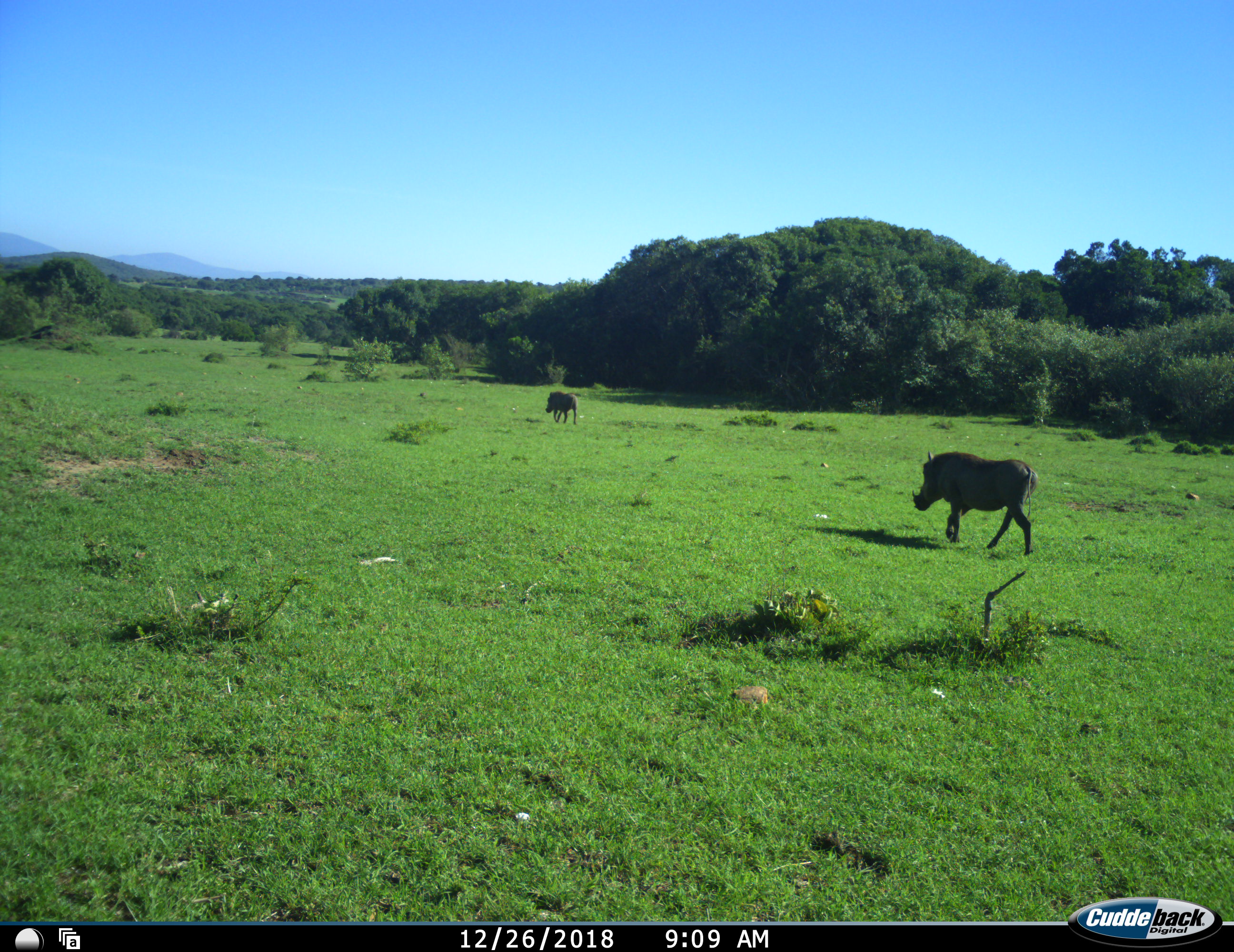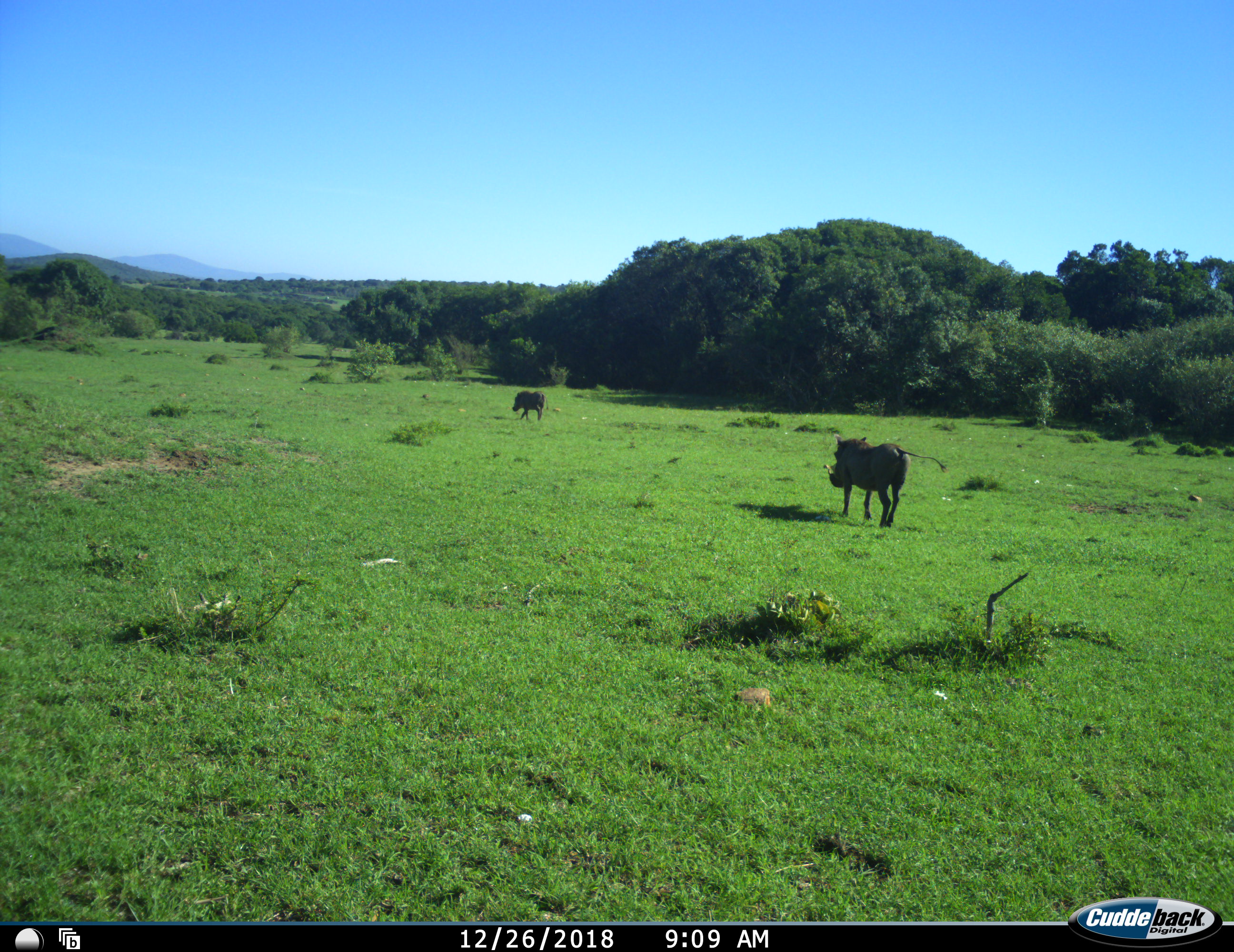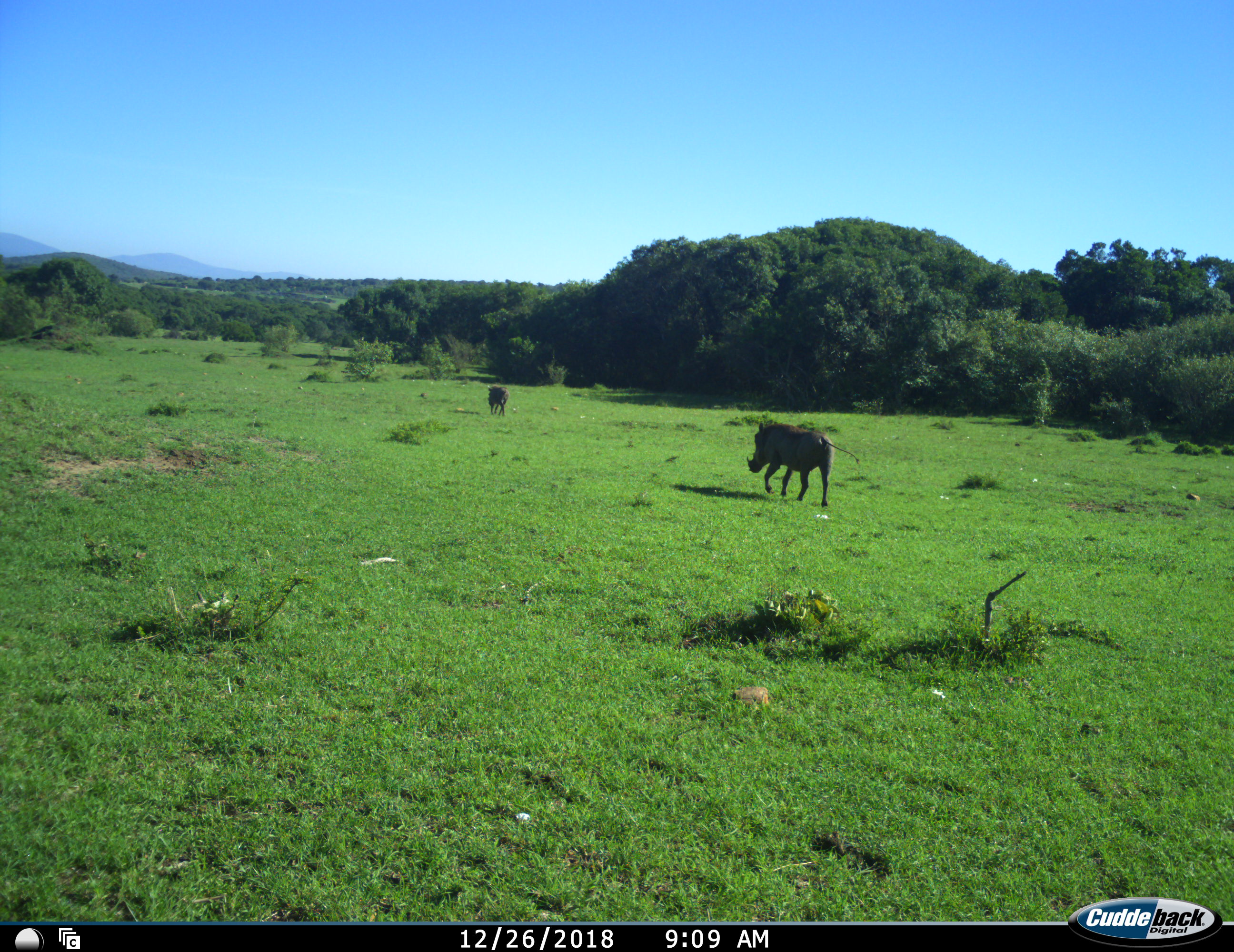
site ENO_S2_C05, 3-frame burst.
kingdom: Animalia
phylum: Chordata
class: Mammalia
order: Artiodactyla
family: Suidae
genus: Phacochoerus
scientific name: Phacochoerus africanus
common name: warthog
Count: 2.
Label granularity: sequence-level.